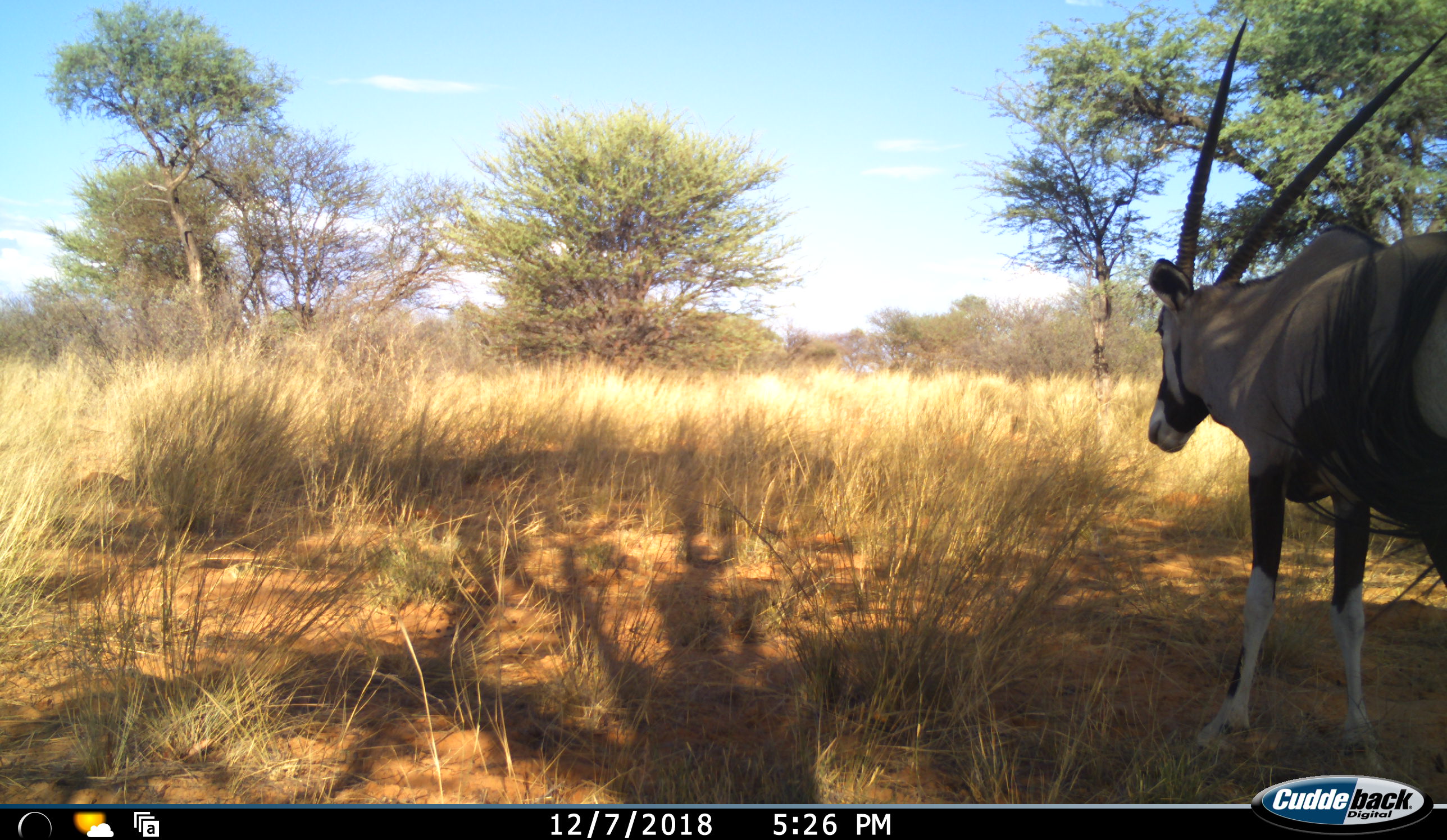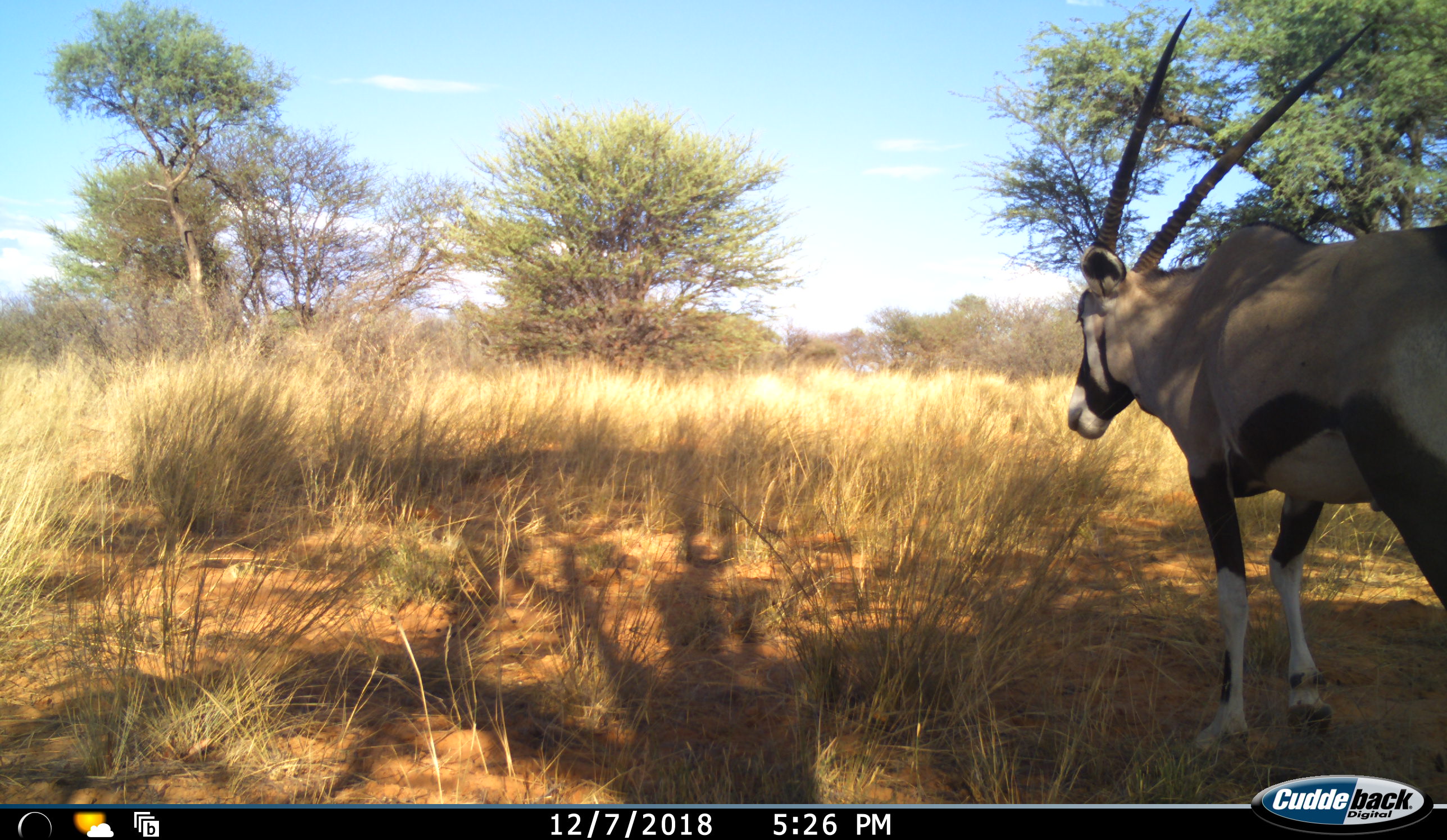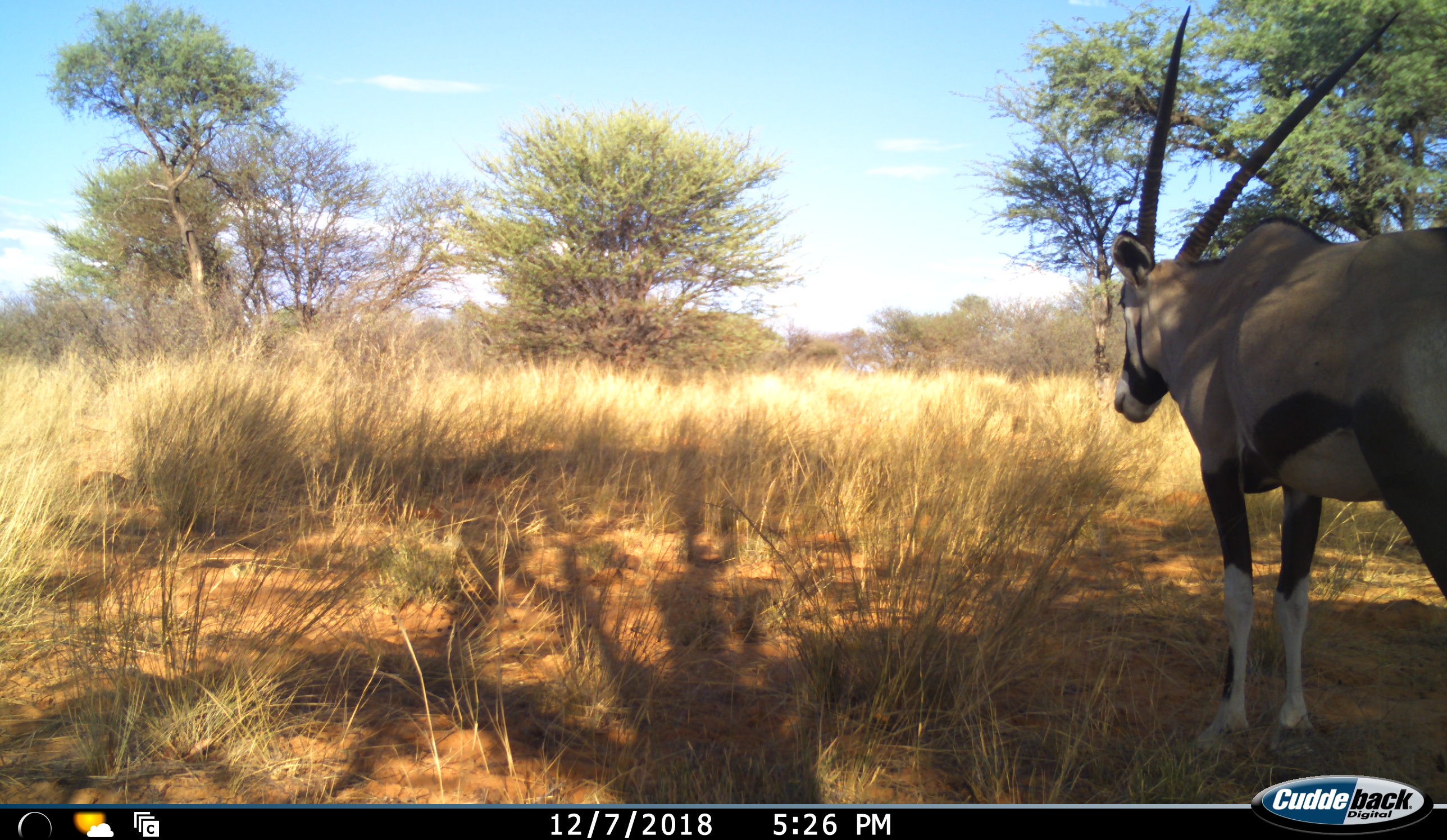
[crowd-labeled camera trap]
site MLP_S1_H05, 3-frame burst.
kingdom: Animalia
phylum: Chordata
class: Mammalia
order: Artiodactyla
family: Bovidae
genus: Oryx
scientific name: Oryx gazella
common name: gemsbok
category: oryx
Oryx (gemsbok) (Oryx gazella), count 1. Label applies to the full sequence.